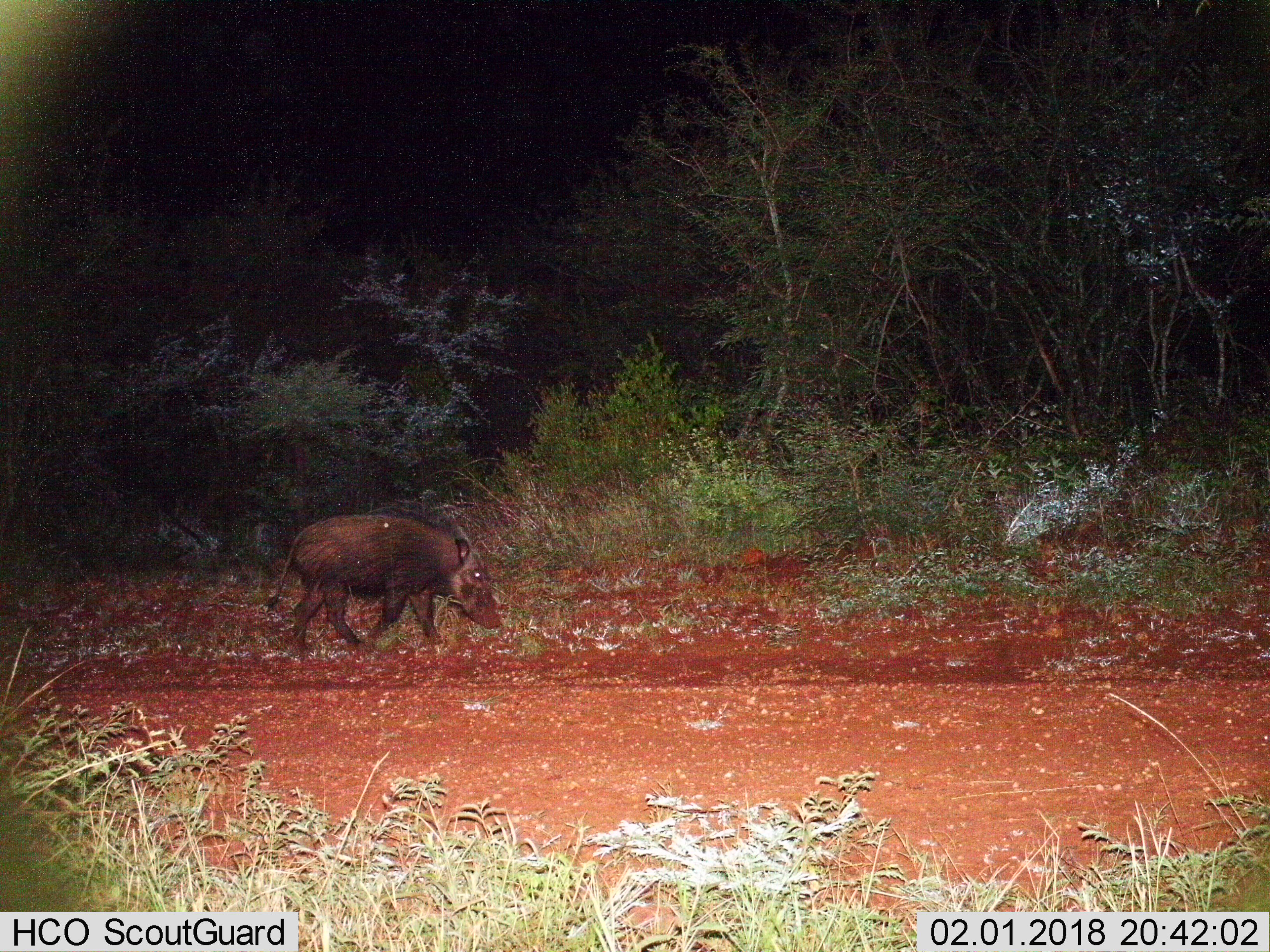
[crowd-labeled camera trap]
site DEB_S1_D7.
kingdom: Animalia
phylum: Chordata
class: Mammalia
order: Artiodactyla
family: Suidae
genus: Potamochoerus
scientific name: Potamochoerus larvatus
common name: bushpig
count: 1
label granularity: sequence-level